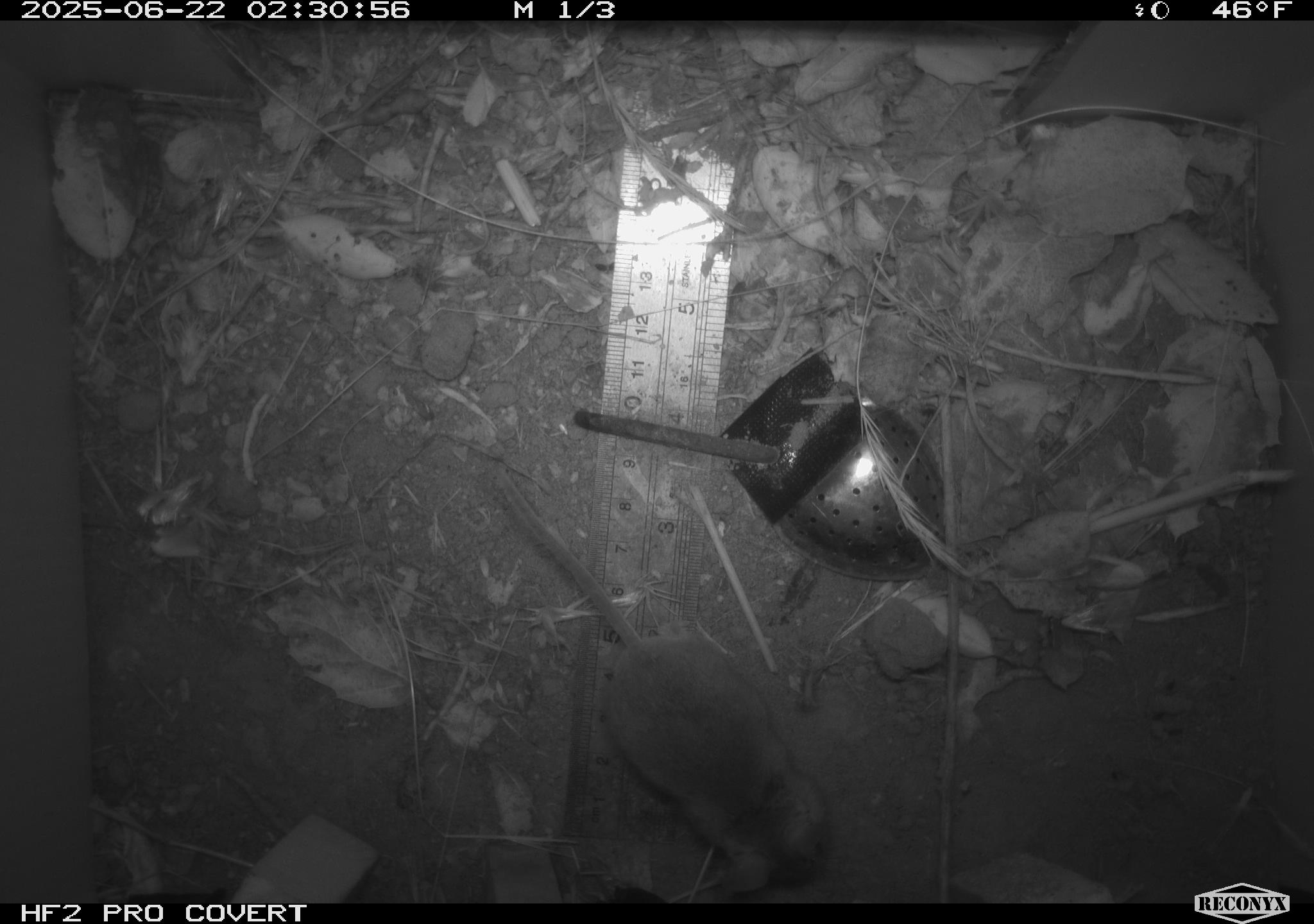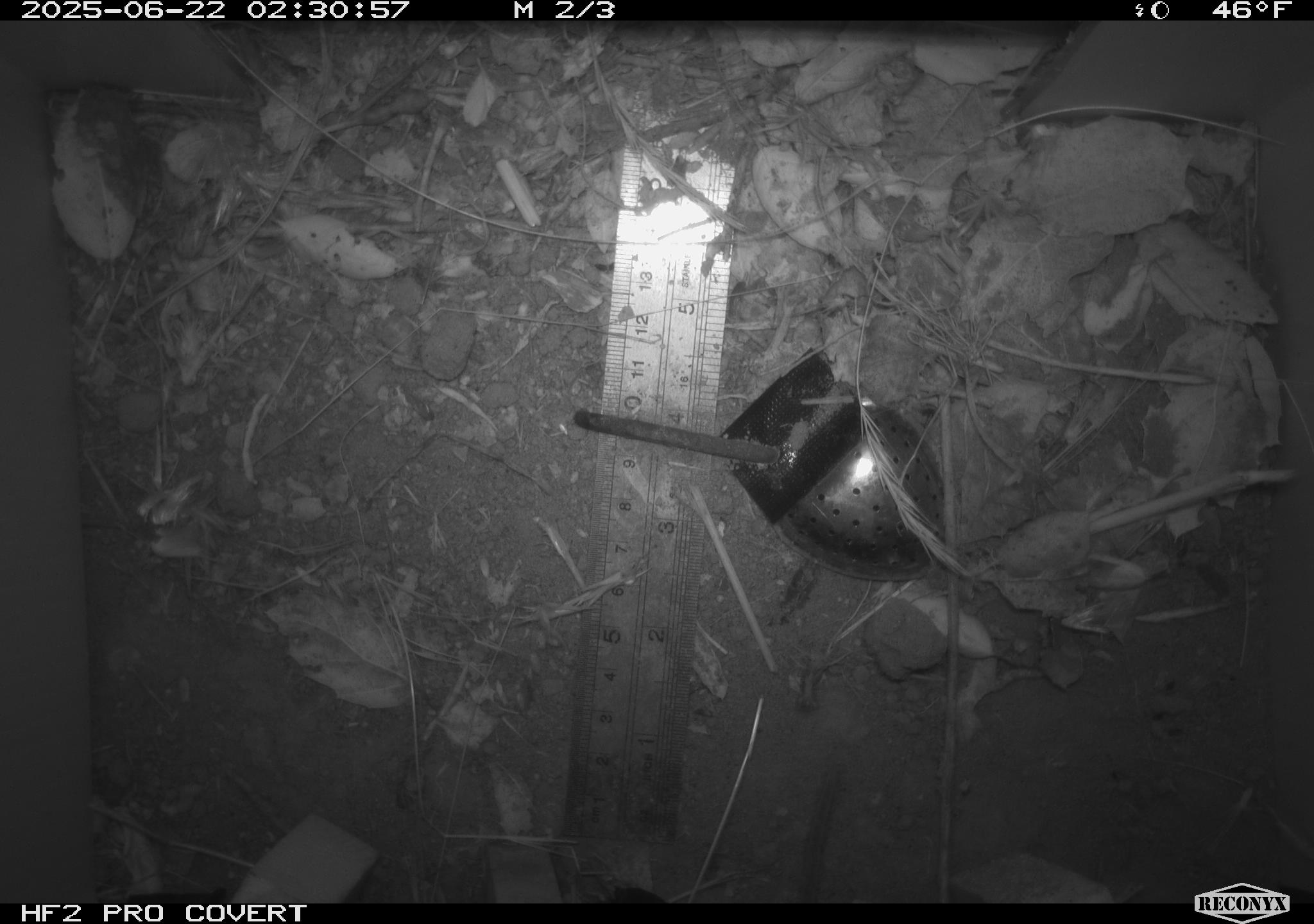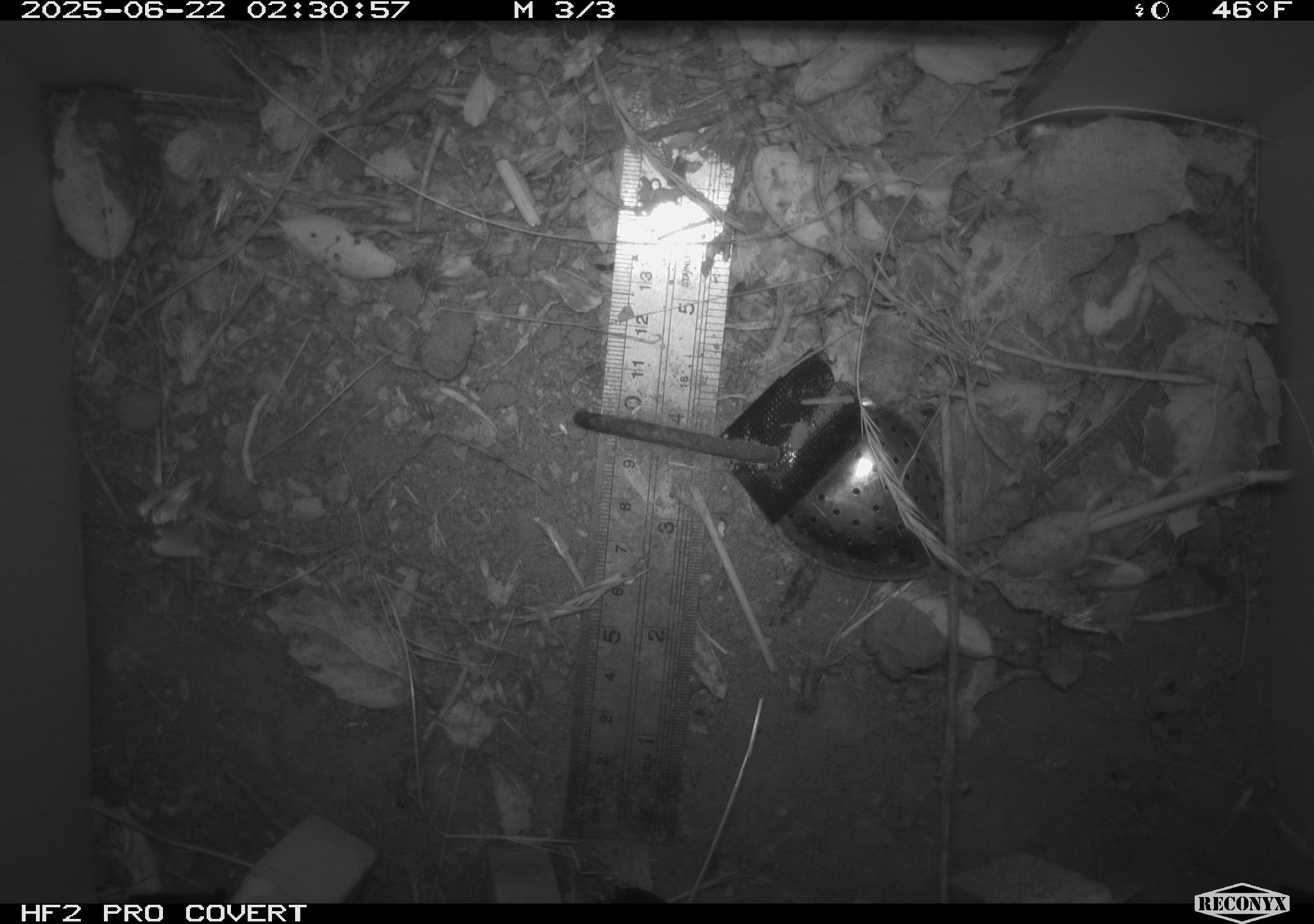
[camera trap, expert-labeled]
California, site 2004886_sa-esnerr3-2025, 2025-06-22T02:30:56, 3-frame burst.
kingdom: Animalia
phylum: Chordata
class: Mammalia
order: Rodentia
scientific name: Rodentia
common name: rodent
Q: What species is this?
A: Rodent (Rodentia).